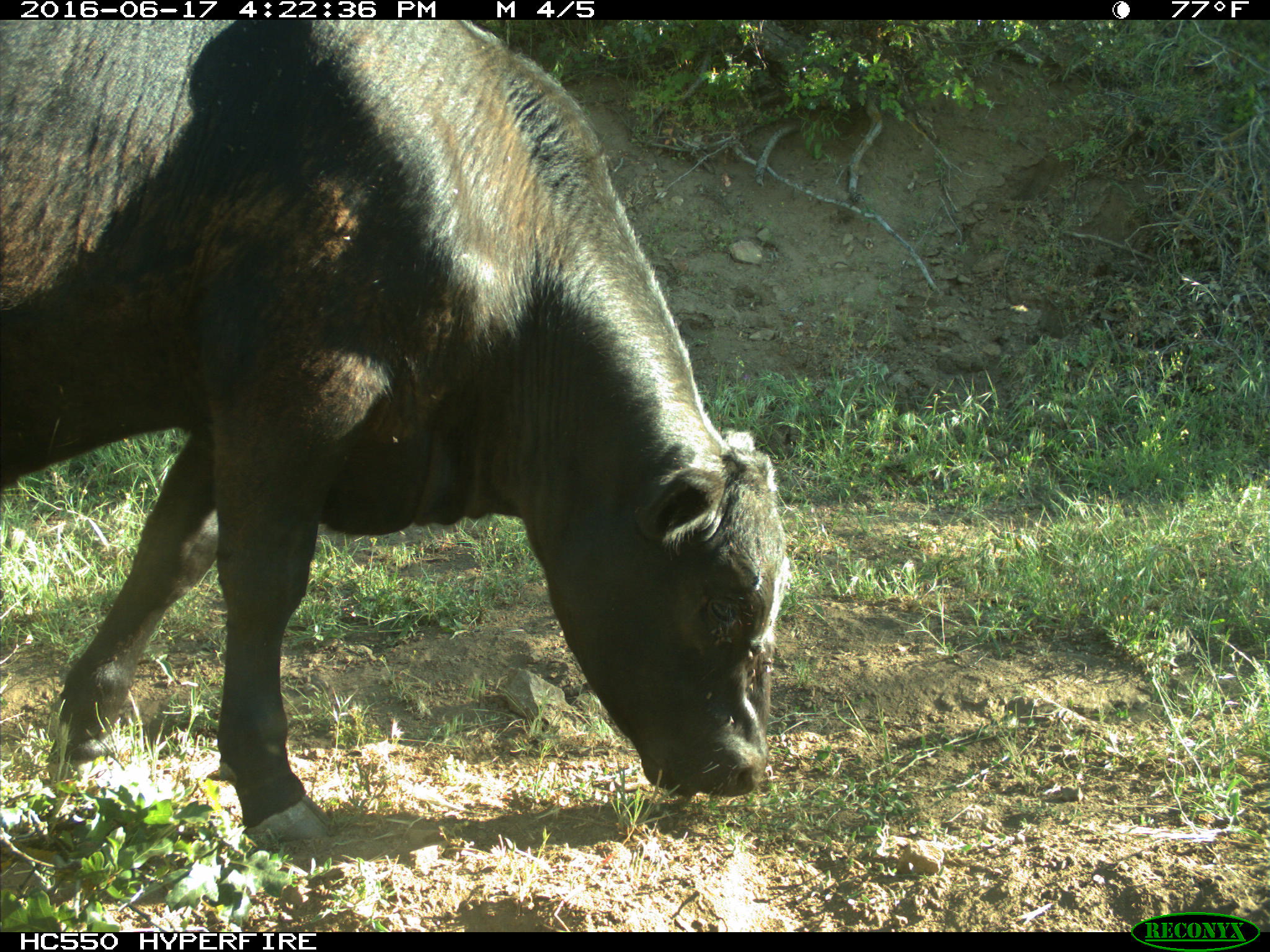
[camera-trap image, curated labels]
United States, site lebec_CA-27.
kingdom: Animalia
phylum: Chordata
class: Mammalia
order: Artiodactyla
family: Bovidae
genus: Bos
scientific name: Bos taurus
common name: domestic cow